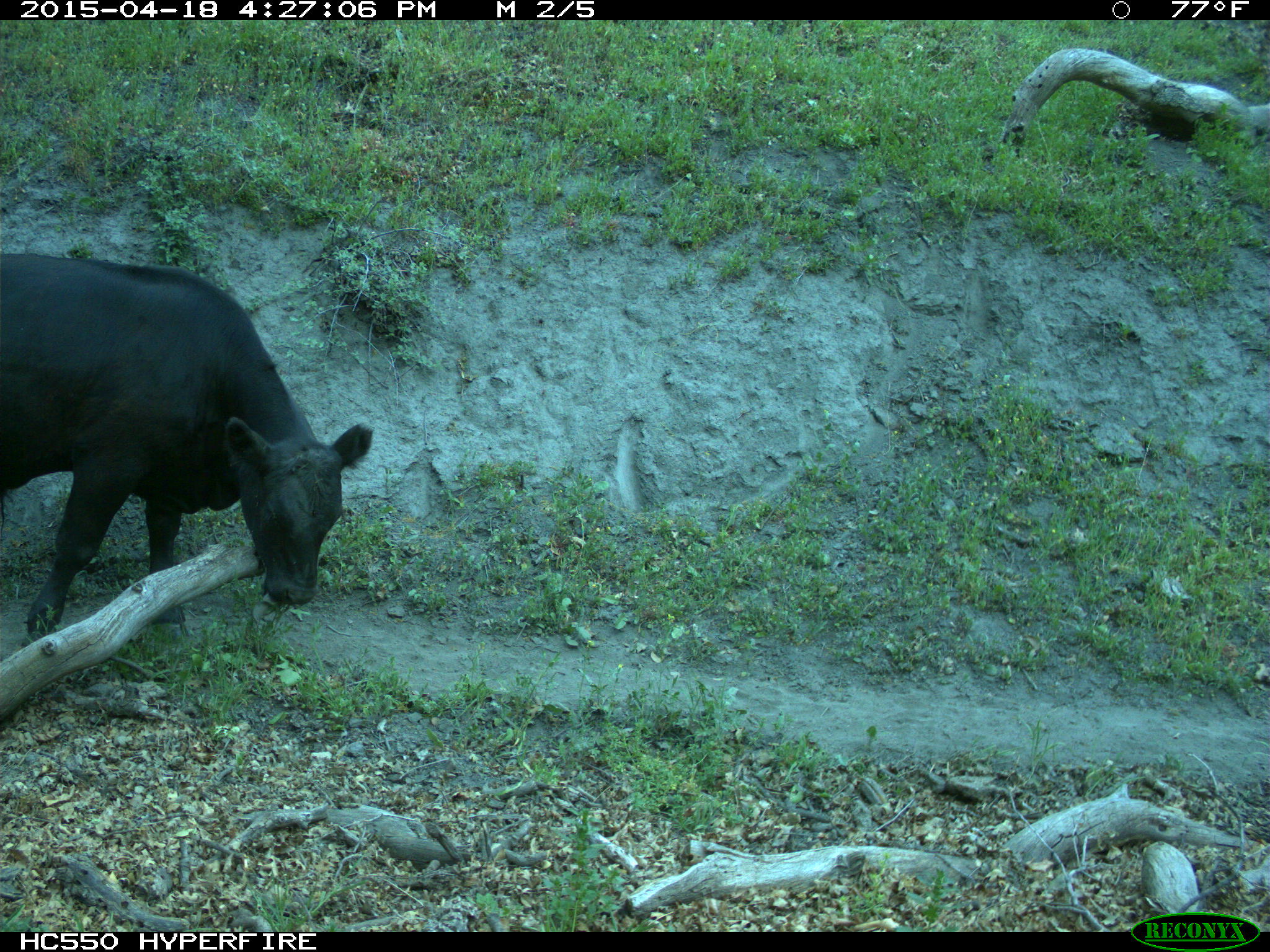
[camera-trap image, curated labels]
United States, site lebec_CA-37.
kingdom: Animalia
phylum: Chordata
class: Mammalia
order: Artiodactyla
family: Bovidae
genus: Bos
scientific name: Bos taurus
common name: domestic cow